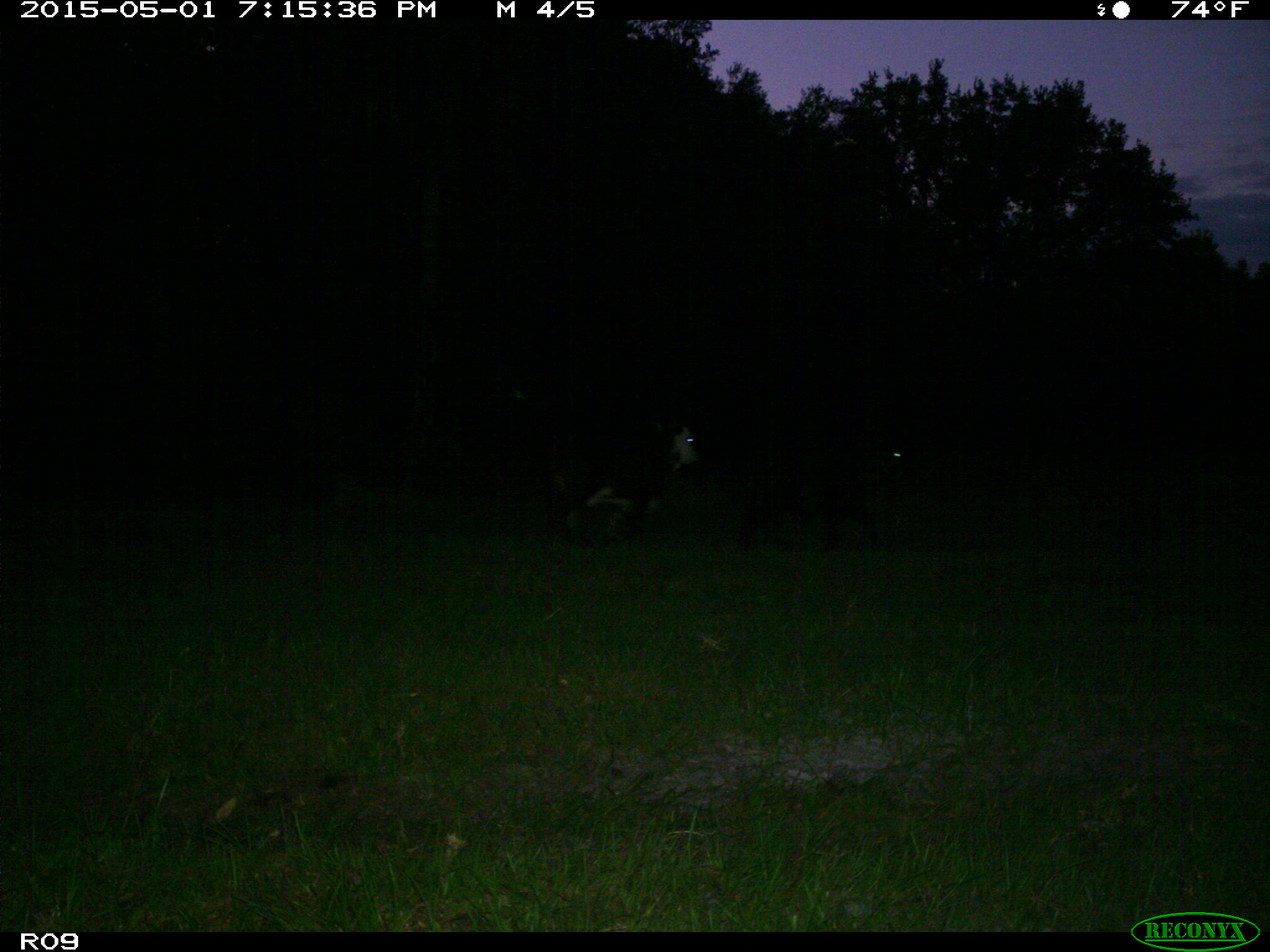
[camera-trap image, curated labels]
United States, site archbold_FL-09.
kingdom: Animalia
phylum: Chordata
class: Mammalia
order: Artiodactyla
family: Bovidae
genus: Bos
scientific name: Bos taurus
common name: domestic cow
Bos taurus (domestic cow).